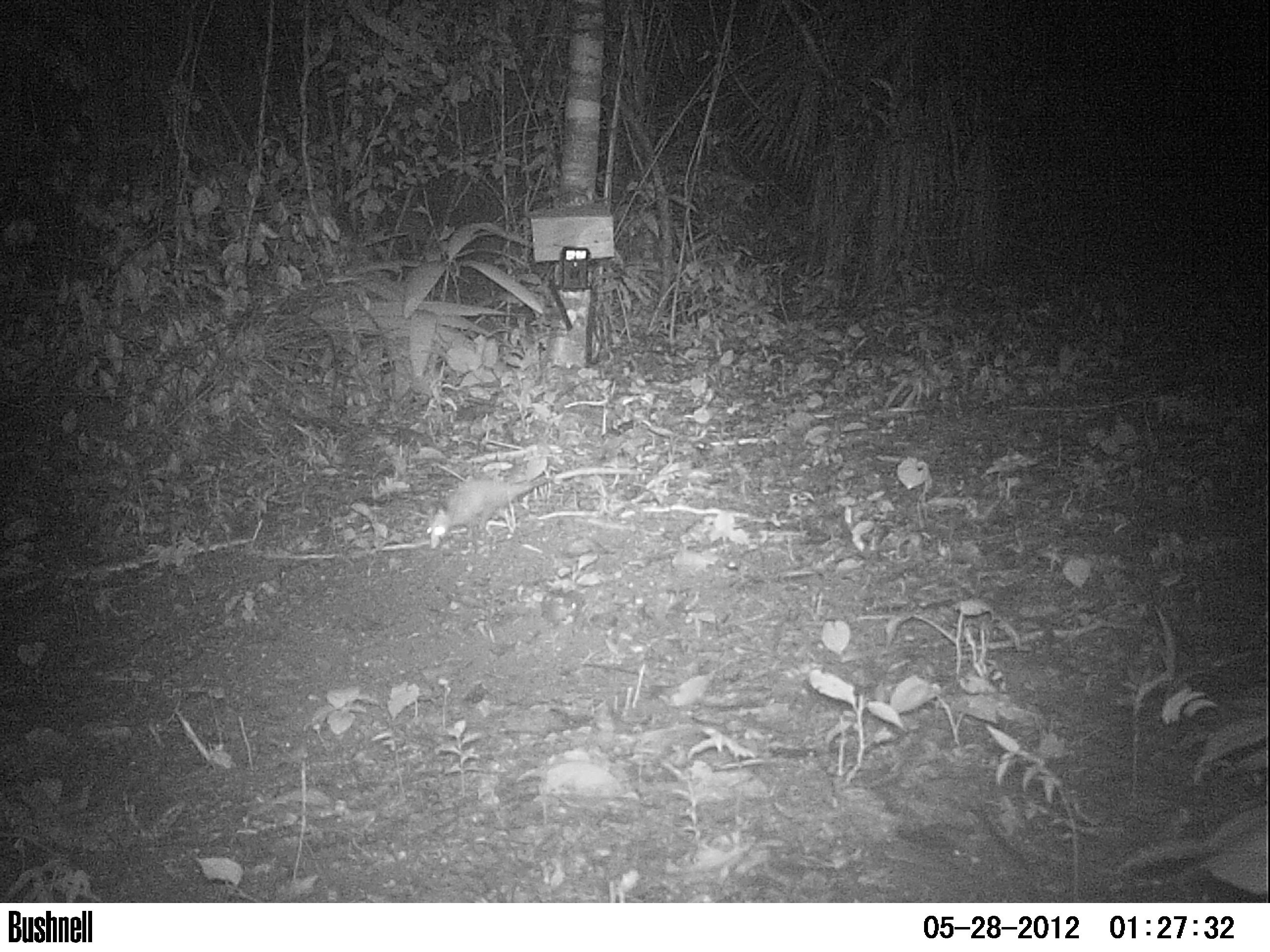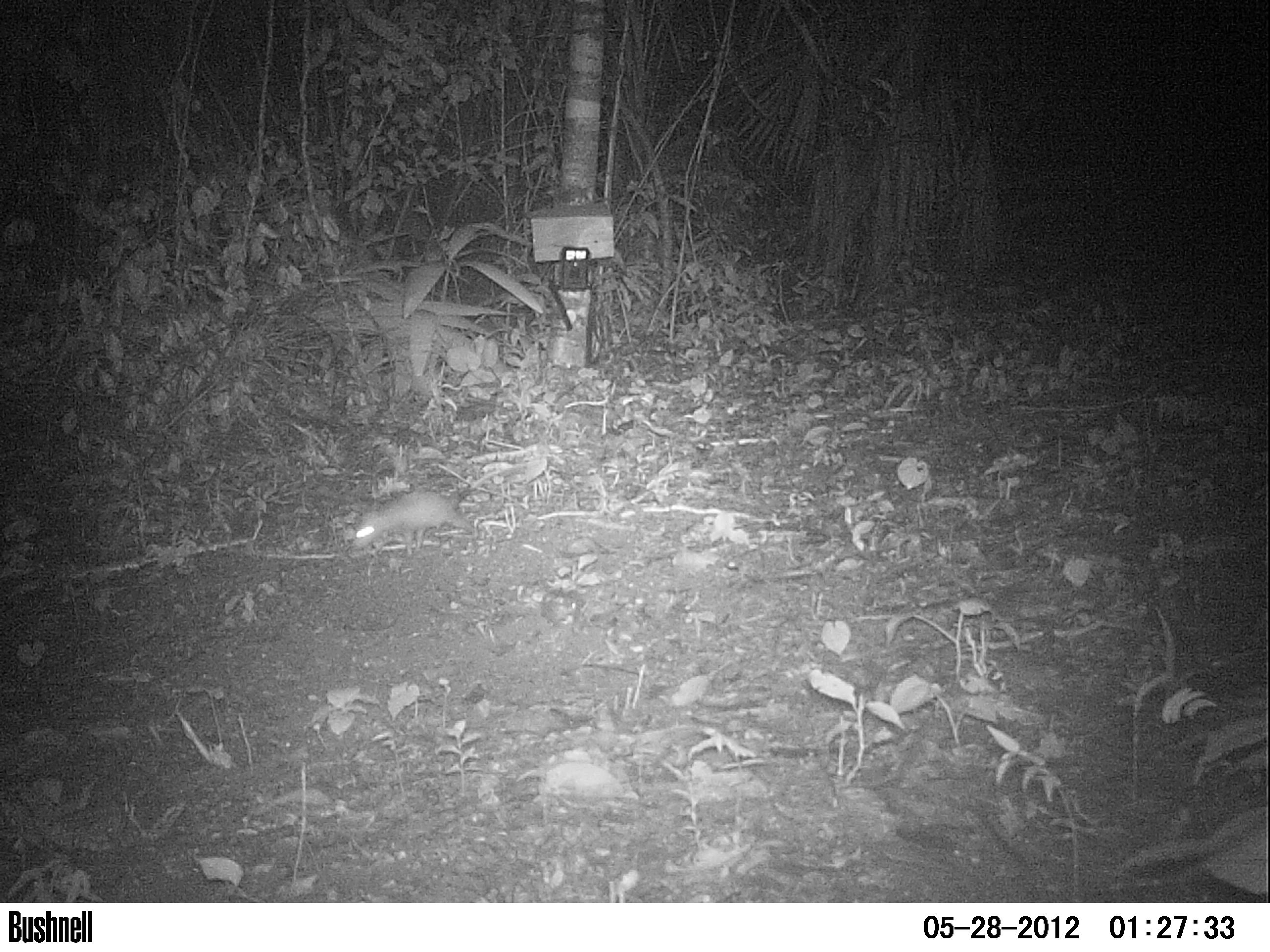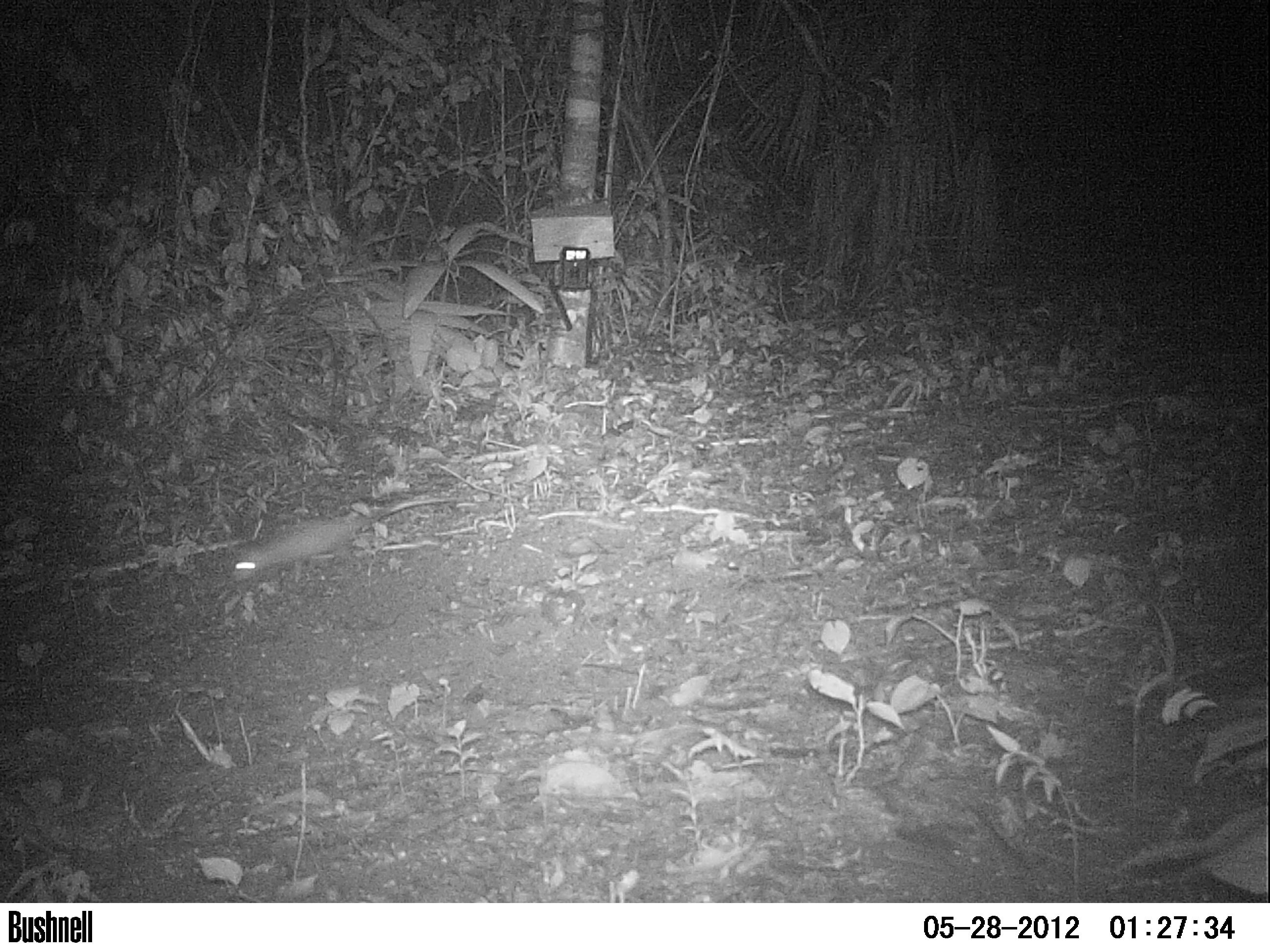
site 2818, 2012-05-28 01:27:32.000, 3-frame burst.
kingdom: Animalia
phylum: Chordata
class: Mammalia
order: Didelphimorphia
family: Didelphidae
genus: Didelphis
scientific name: Didelphis marsupialis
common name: southern opossum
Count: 1.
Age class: adult.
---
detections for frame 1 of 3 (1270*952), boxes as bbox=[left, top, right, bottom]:
didelphis marsupialis: bbox=[424, 465, 642, 550]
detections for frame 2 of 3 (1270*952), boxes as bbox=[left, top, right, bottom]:
didelphis marsupialis: bbox=[351, 468, 502, 556]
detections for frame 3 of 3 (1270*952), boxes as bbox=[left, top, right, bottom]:
didelphis marsupialis: bbox=[230, 497, 449, 583]